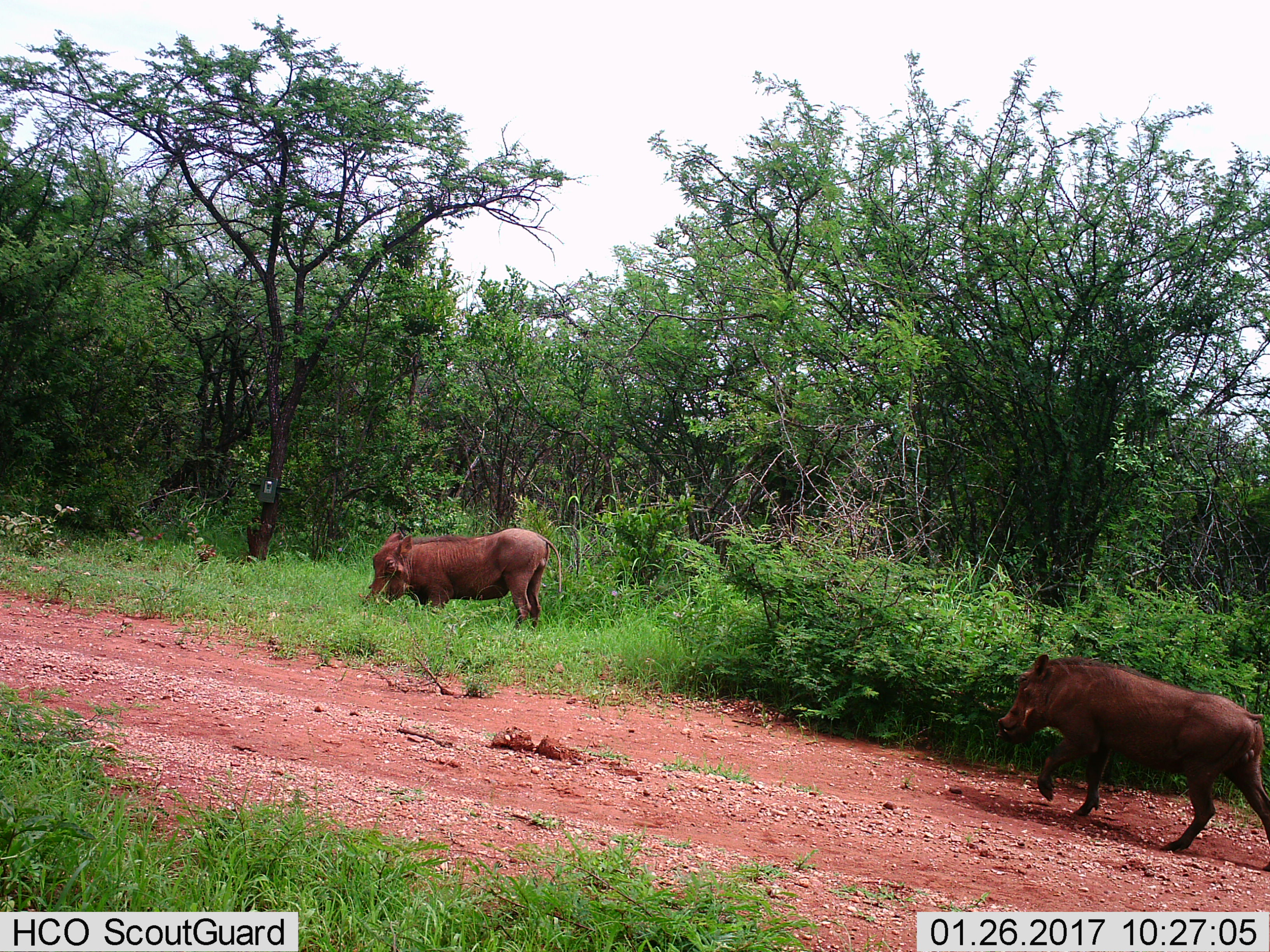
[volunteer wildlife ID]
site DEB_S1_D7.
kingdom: Animalia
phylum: Chordata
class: Mammalia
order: Artiodactyla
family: Suidae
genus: Phacochoerus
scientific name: Phacochoerus africanus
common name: warthog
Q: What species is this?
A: Warthog (Phacochoerus africanus).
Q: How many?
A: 2.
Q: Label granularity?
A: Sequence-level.